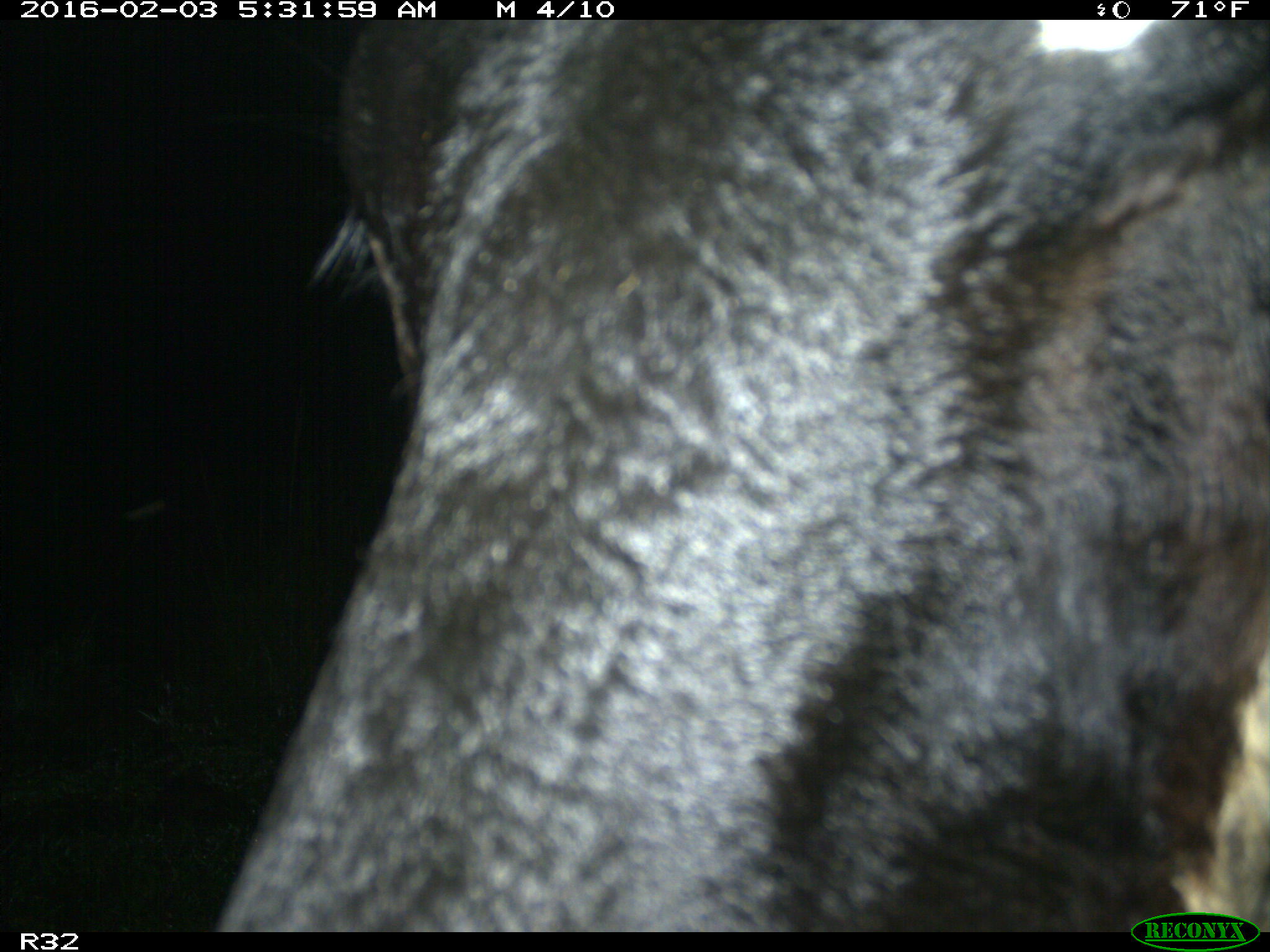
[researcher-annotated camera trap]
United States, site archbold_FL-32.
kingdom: Animalia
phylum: Chordata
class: Mammalia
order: Artiodactyla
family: Bovidae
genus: Bos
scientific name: Bos taurus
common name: domestic cow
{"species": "Bos taurus (domestic cow)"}